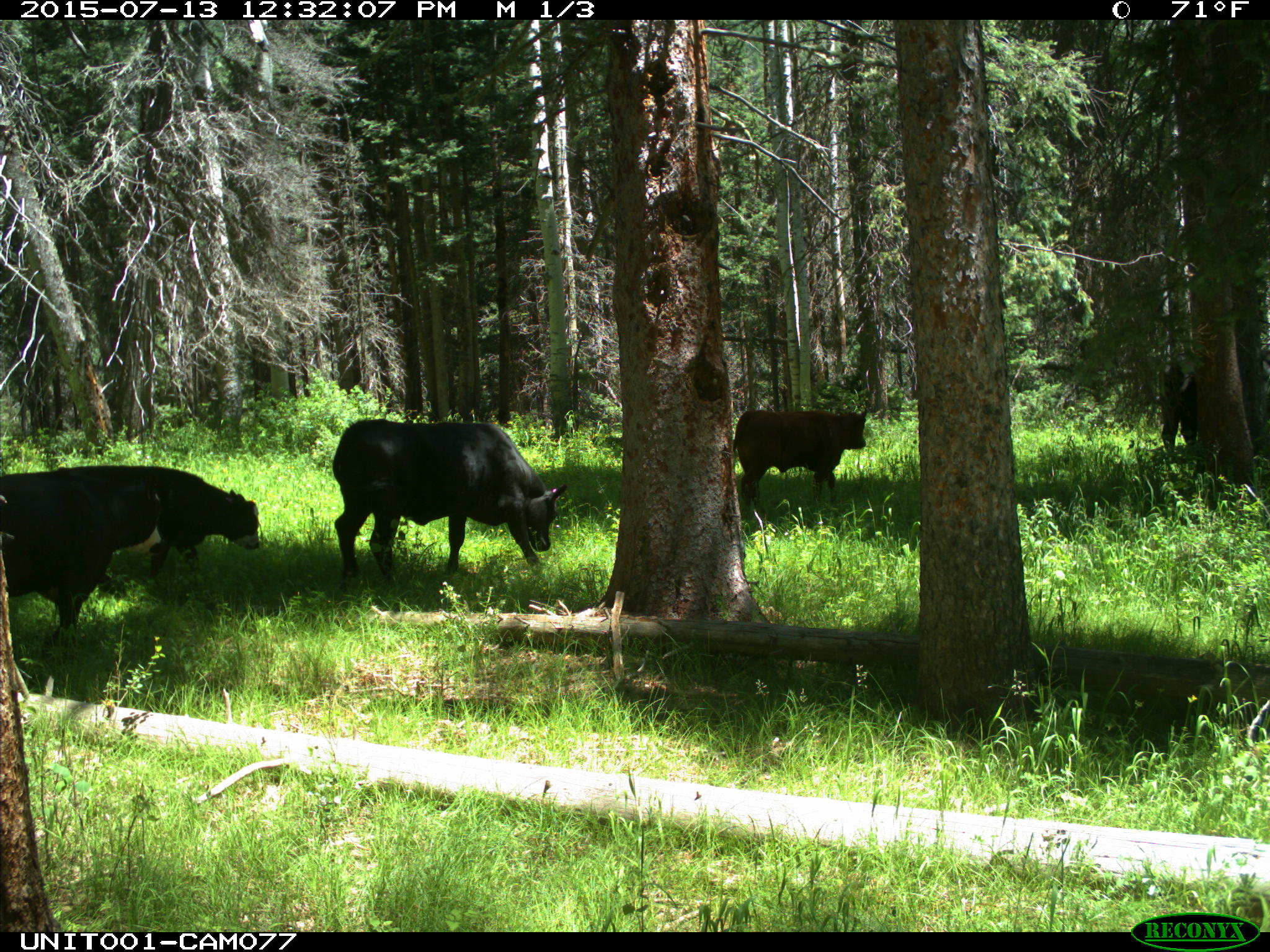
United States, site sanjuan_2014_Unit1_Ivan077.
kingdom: Animalia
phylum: Chordata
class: Mammalia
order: Artiodactyla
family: Bovidae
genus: Bos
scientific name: Bos taurus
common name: domestic cow